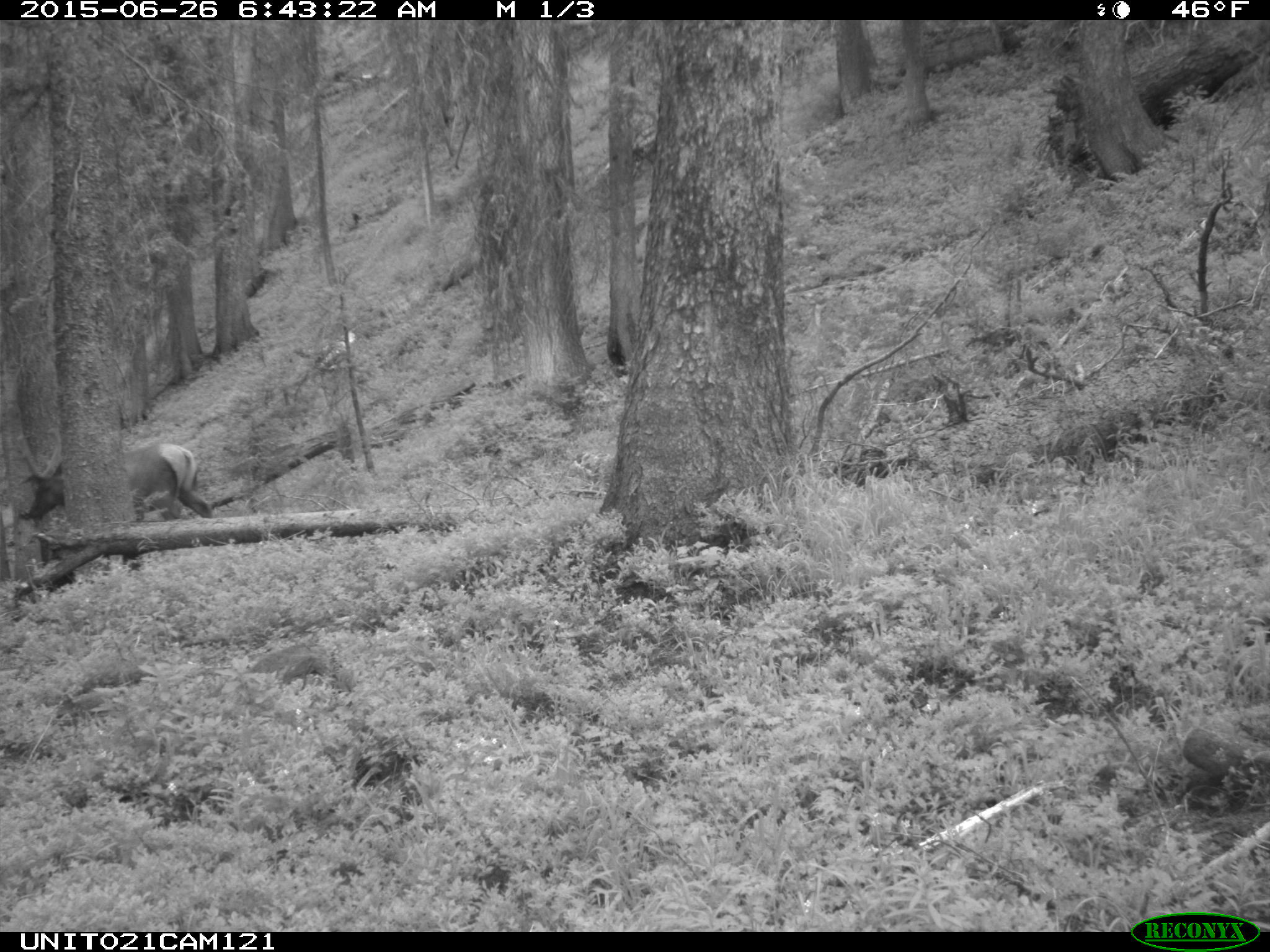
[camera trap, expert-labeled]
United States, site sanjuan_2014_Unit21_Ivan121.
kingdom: Animalia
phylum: Chordata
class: Mammalia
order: Artiodactyla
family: Cervidae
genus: Cervus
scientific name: Cervus elaphus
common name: red deer